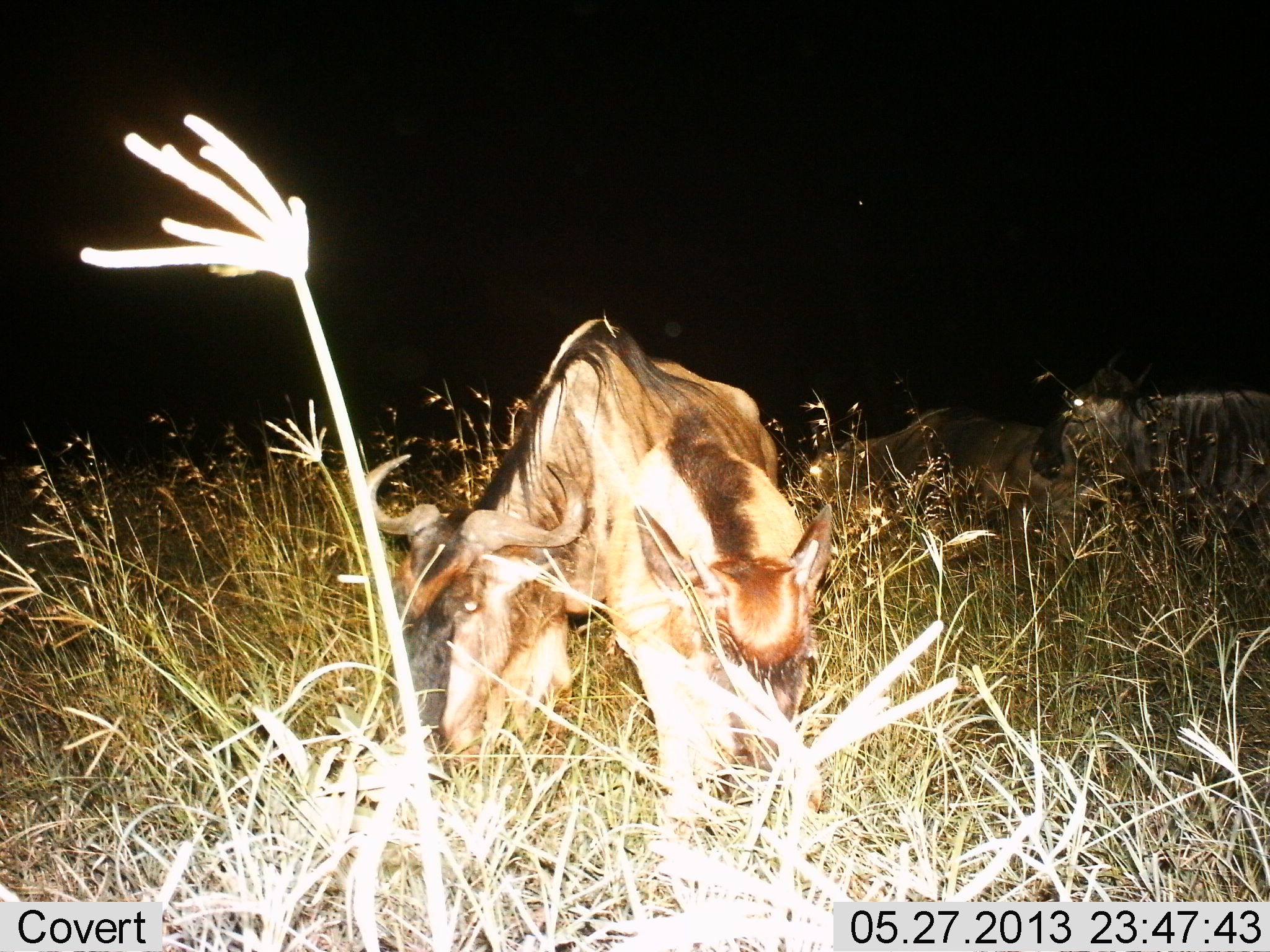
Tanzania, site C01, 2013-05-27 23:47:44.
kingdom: Animalia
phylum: Chordata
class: Mammalia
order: Artiodactyla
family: Bovidae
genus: Connochaetes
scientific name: Connochaetes taurinus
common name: blue wildebeest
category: wildebeest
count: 4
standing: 48%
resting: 15%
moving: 9%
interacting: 3%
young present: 52%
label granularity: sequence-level